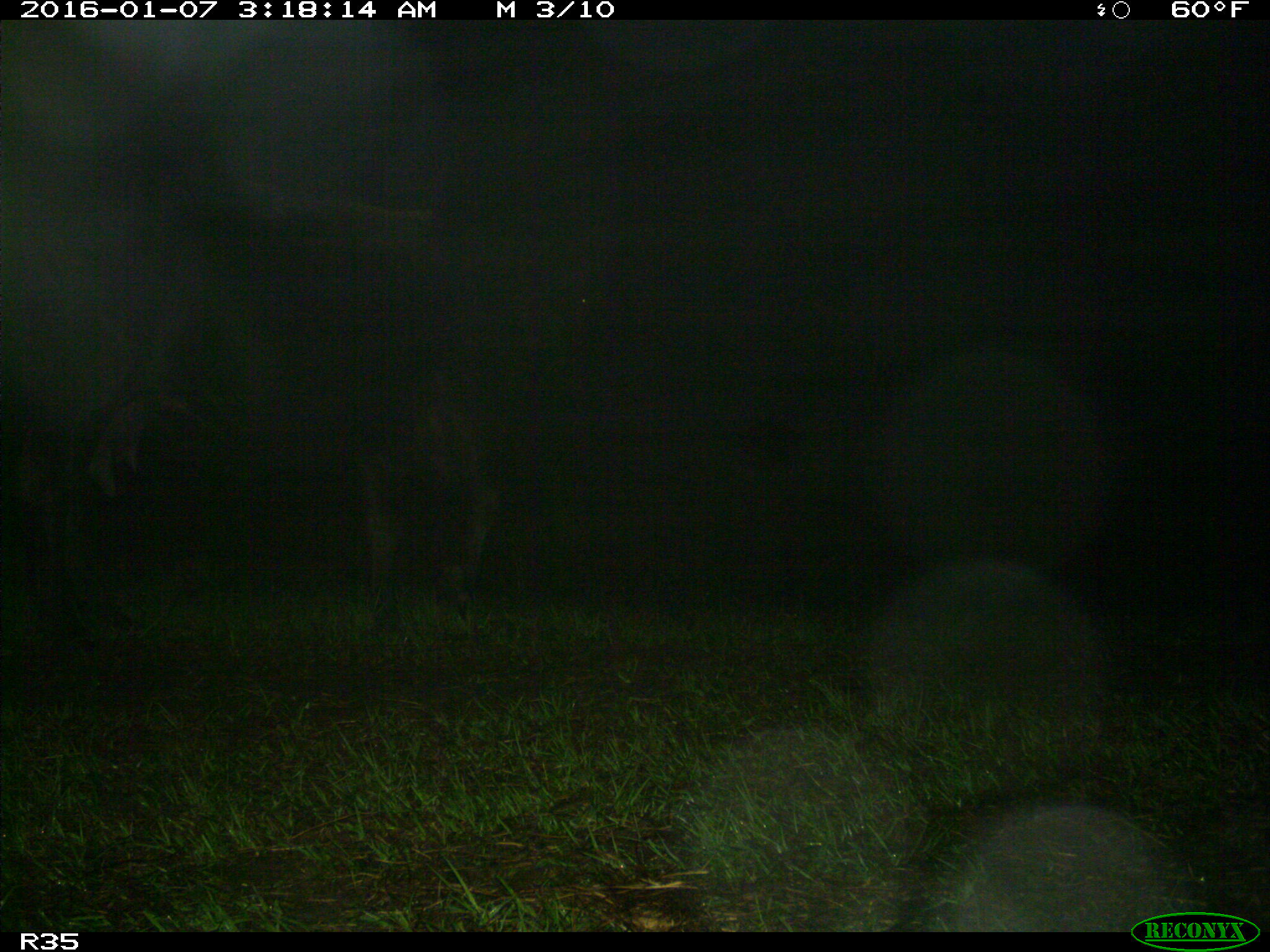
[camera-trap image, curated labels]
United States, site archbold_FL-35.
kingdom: Animalia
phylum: Chordata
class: Mammalia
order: Artiodactyla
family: Bovidae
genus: Bos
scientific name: Bos taurus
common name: domestic cow